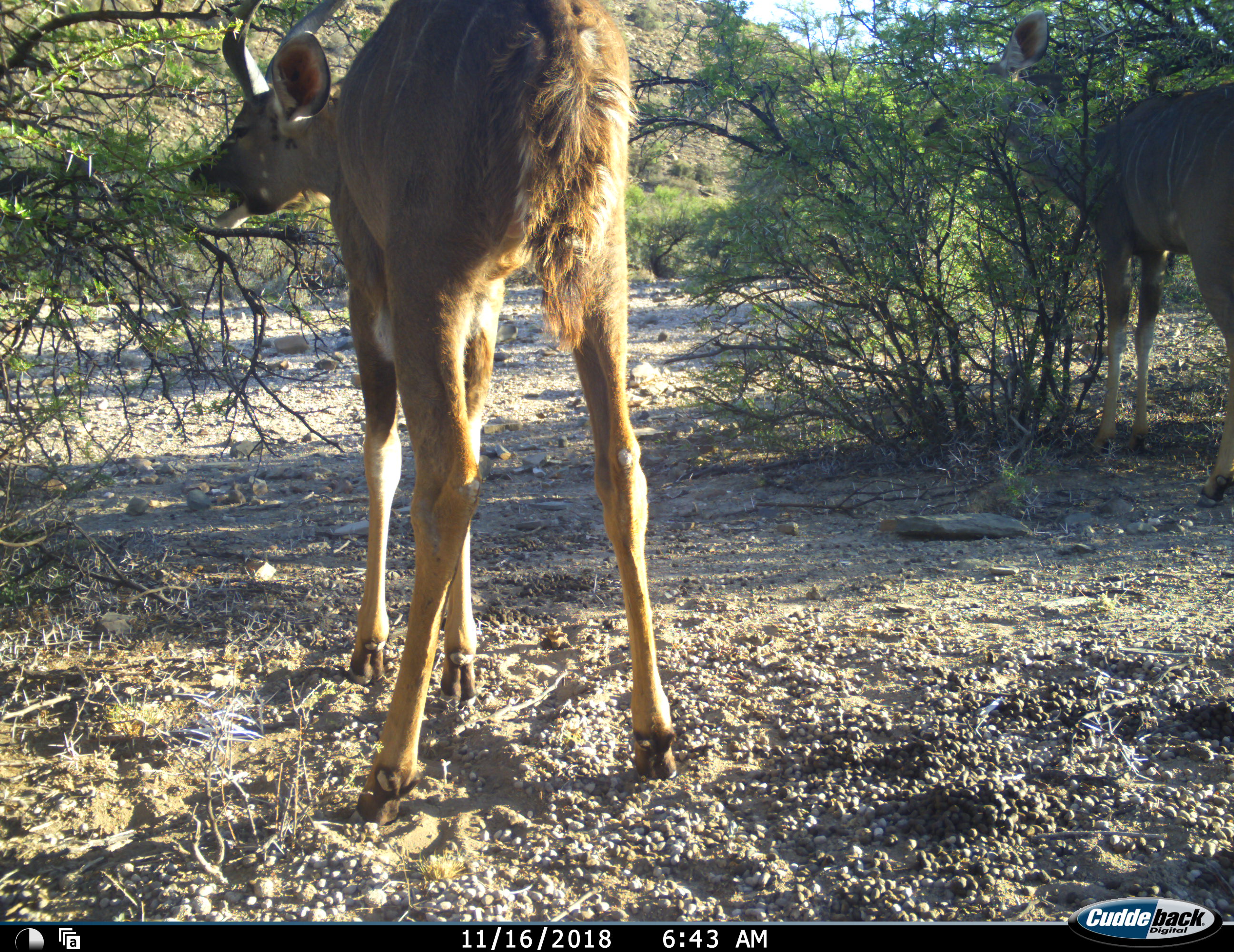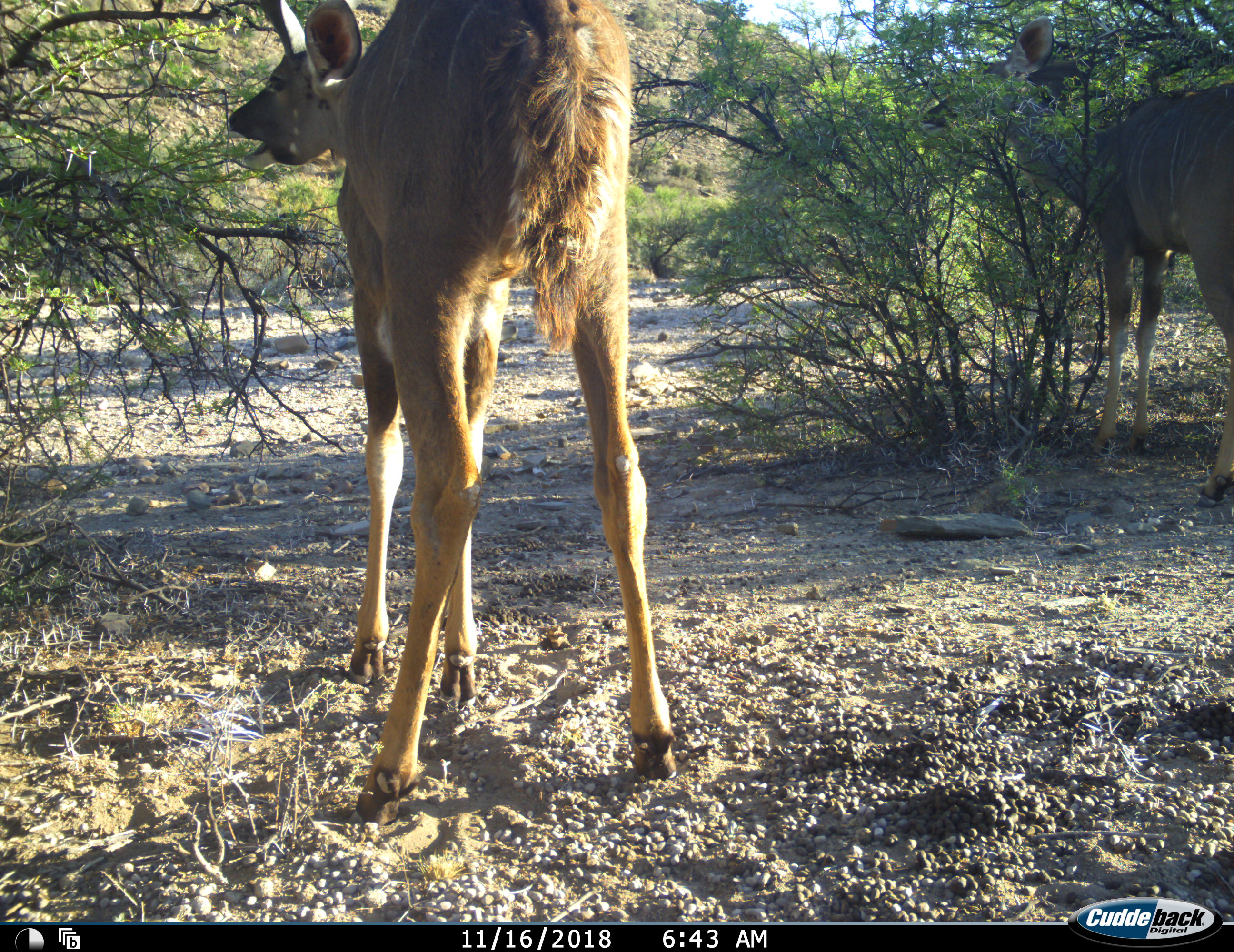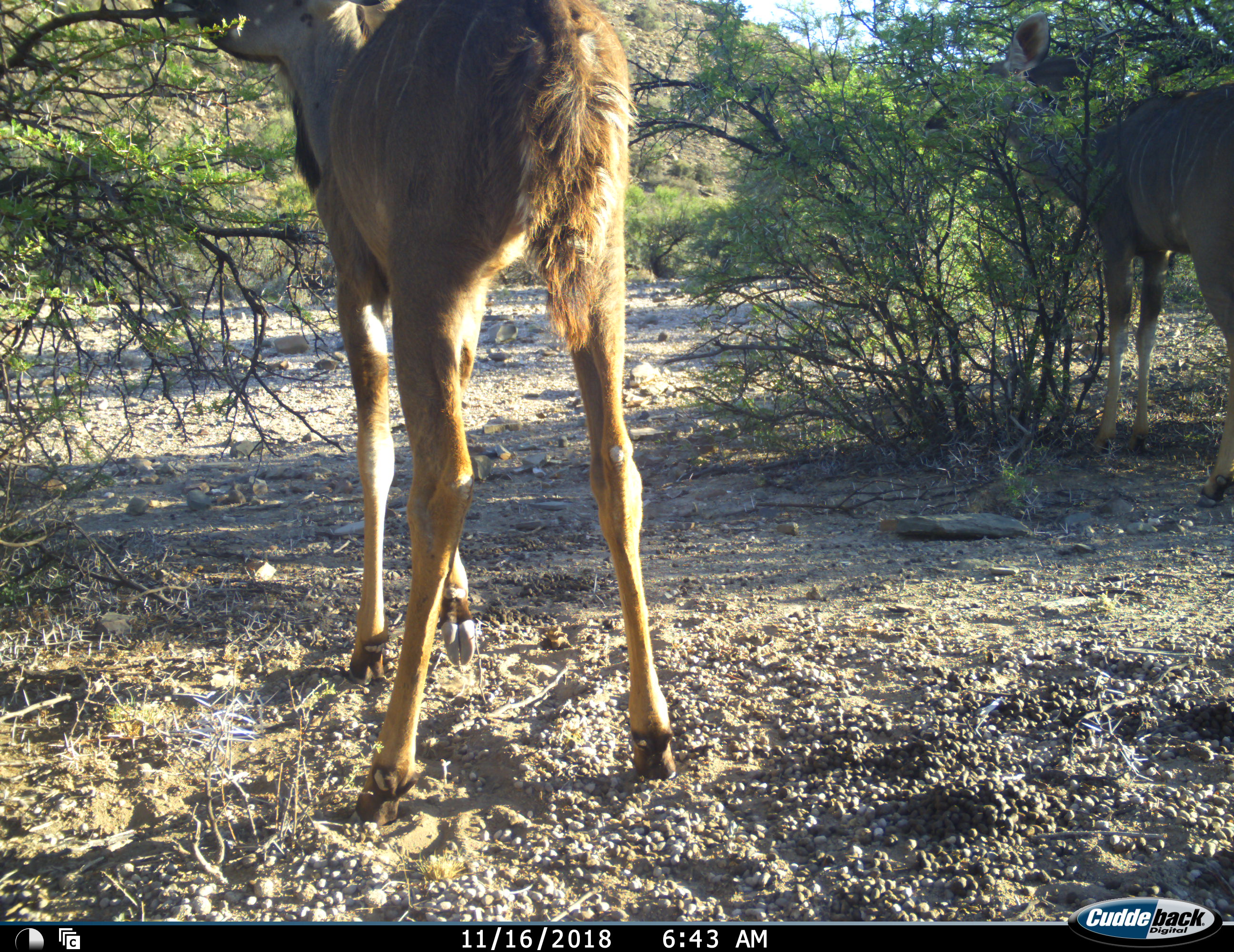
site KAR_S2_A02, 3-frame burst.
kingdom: Animalia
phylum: Chordata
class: Mammalia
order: Artiodactyla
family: Bovidae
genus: Tragelaphus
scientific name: Tragelaphus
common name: kudu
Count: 2.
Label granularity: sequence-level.